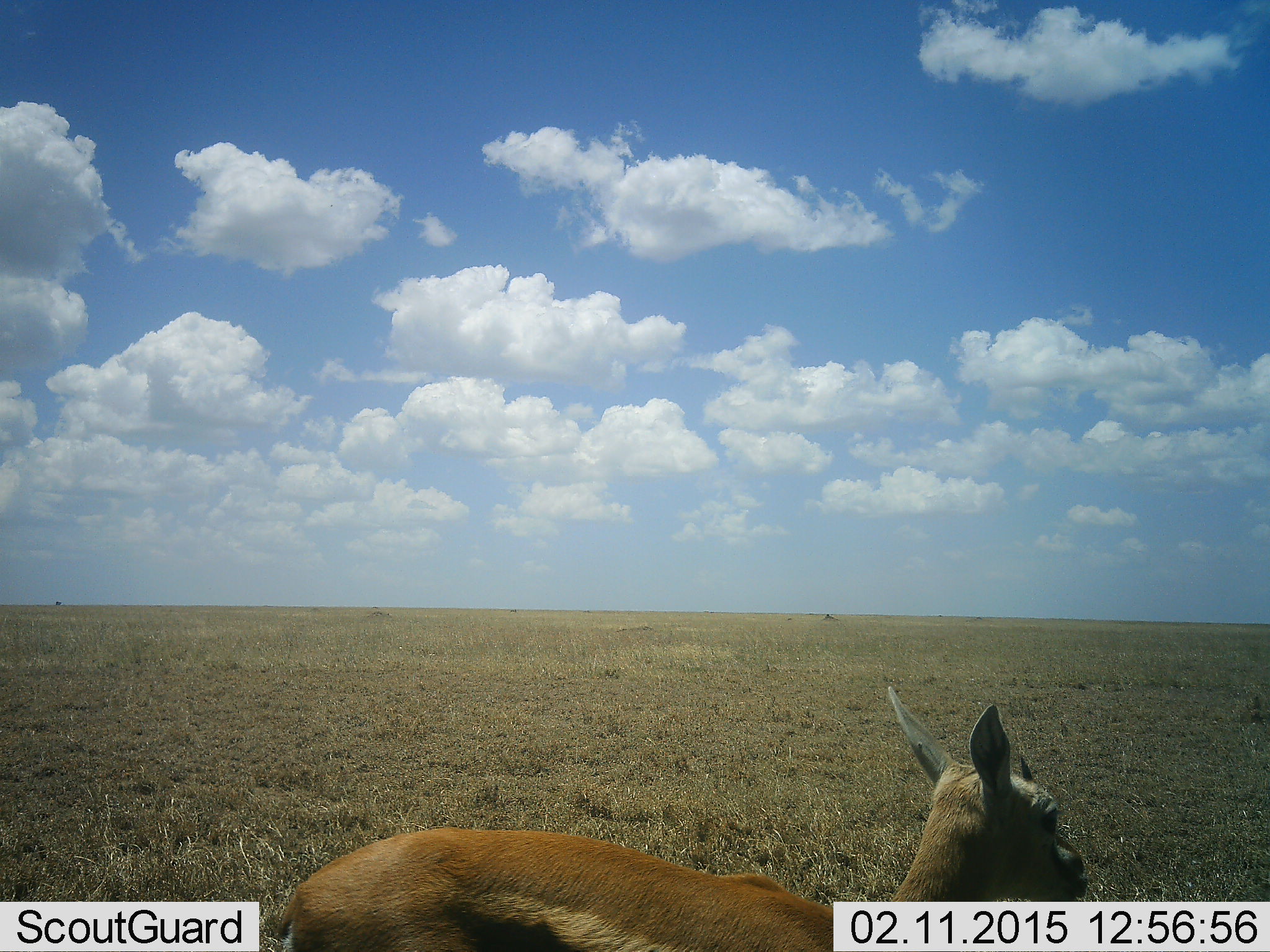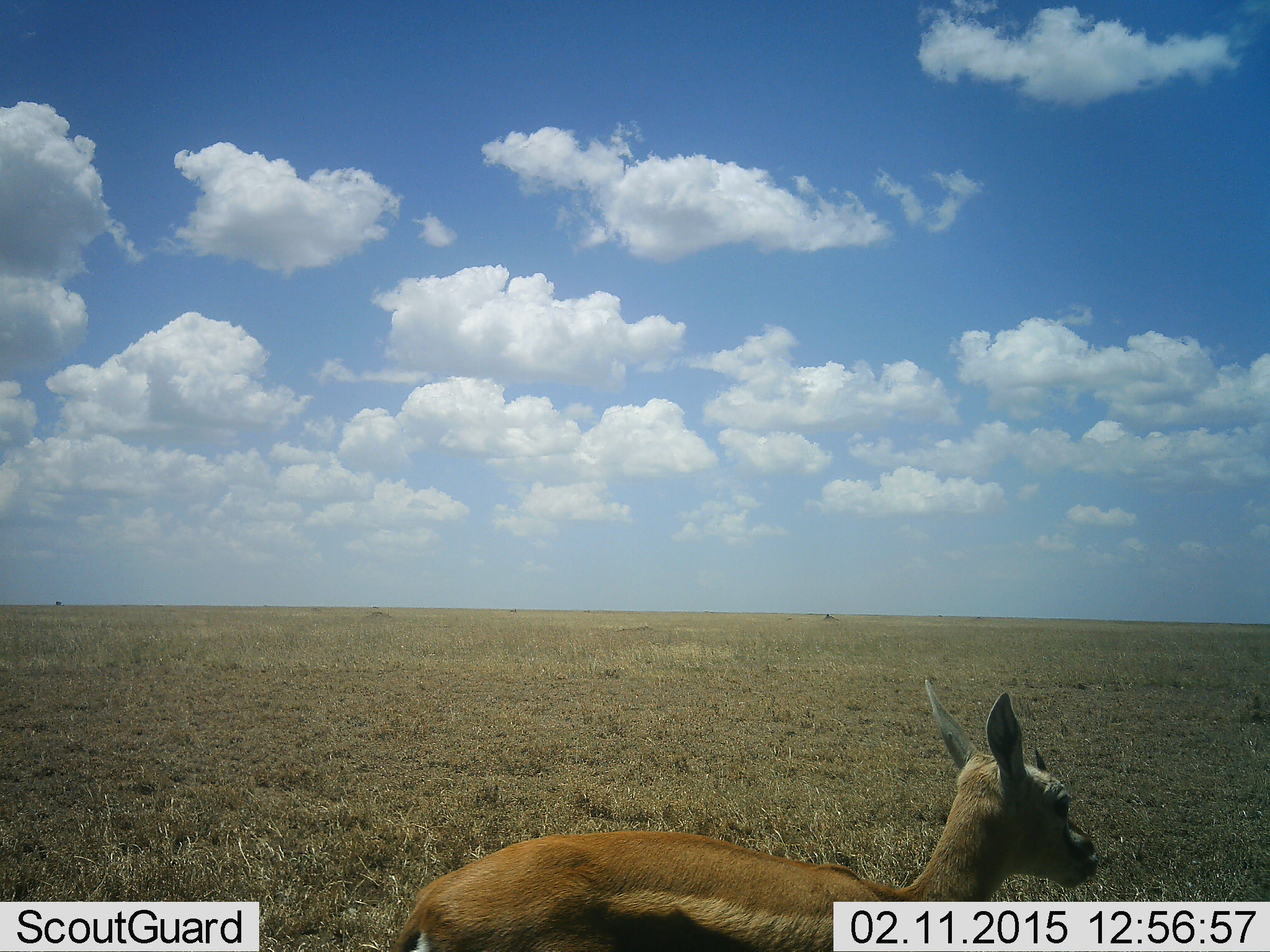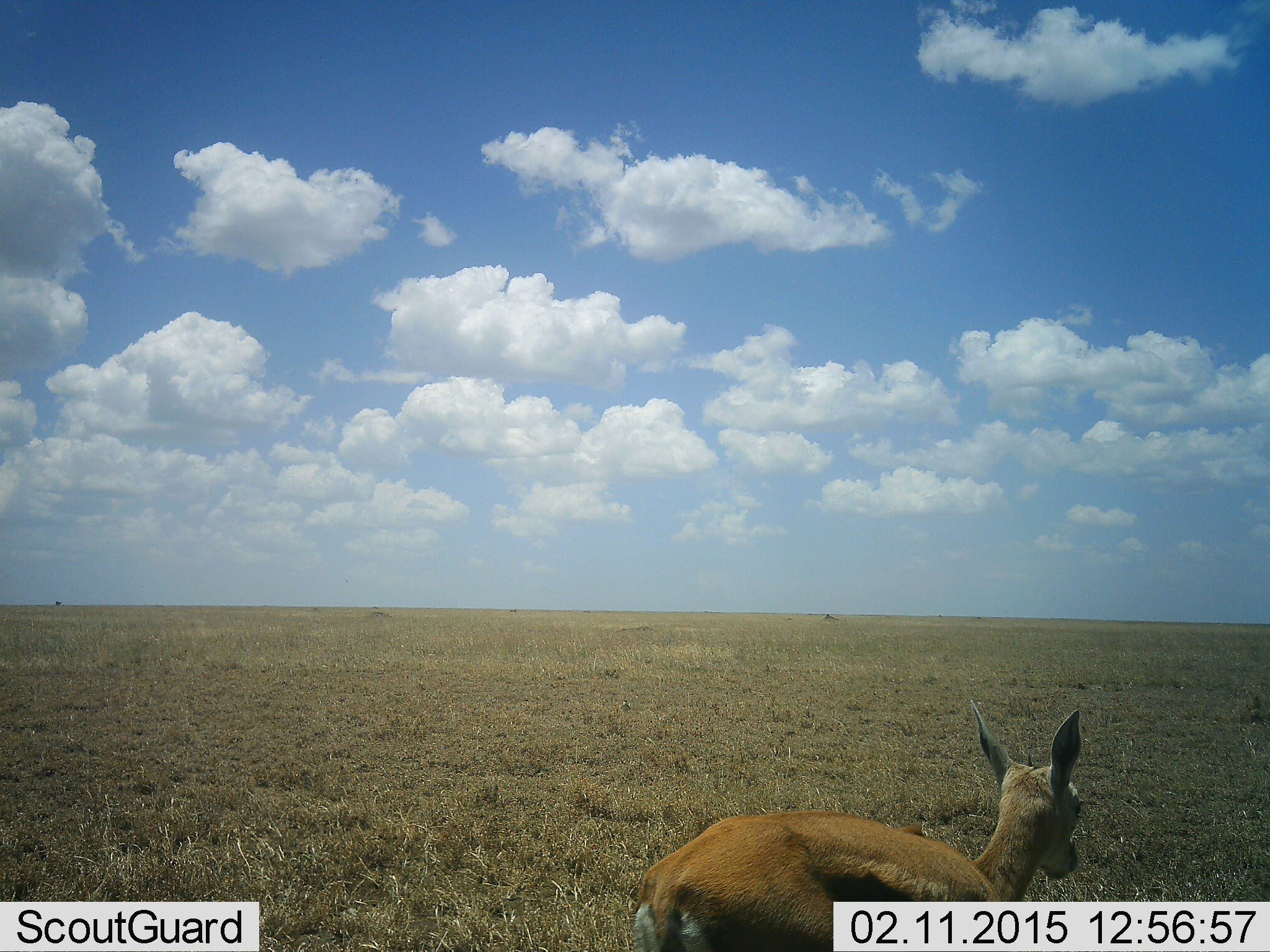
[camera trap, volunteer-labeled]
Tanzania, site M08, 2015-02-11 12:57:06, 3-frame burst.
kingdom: Animalia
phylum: Chordata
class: Mammalia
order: Artiodactyla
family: Bovidae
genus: Eudorcas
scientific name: Eudorcas thomsonii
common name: thomson's gazelle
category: gazellethomsons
Gazellethomsons (thomson's gazelle) (Eudorcas thomsonii), count 1. Behavior (volunteer vote fractions): standing 40%, resting 0%, moving 70%, interacting 0%. Young present (vote fraction): 0%. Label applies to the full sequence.